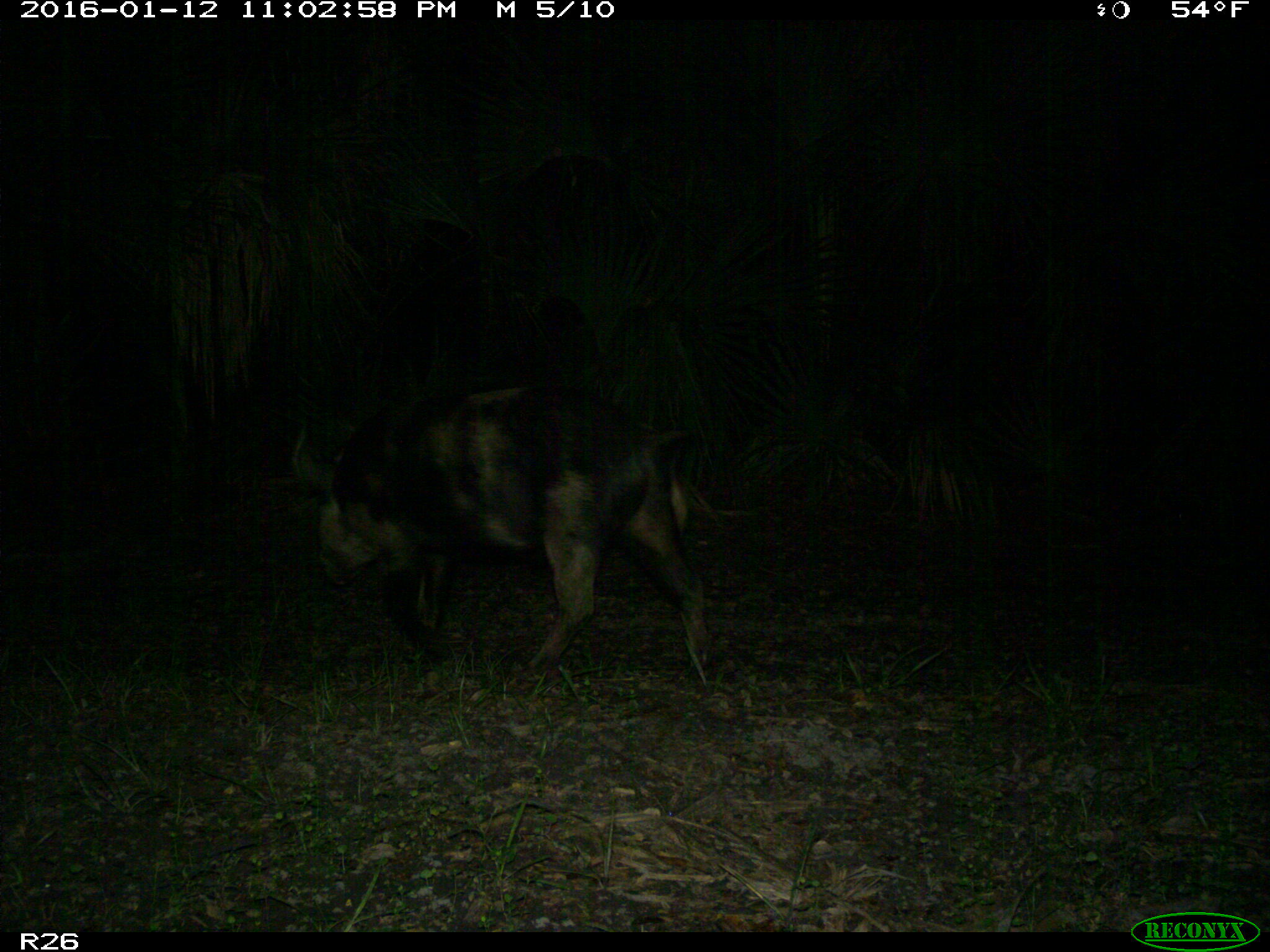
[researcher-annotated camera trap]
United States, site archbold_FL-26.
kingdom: Animalia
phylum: Chordata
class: Mammalia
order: Artiodactyla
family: Suidae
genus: Sus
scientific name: Sus scrofa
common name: wild boar